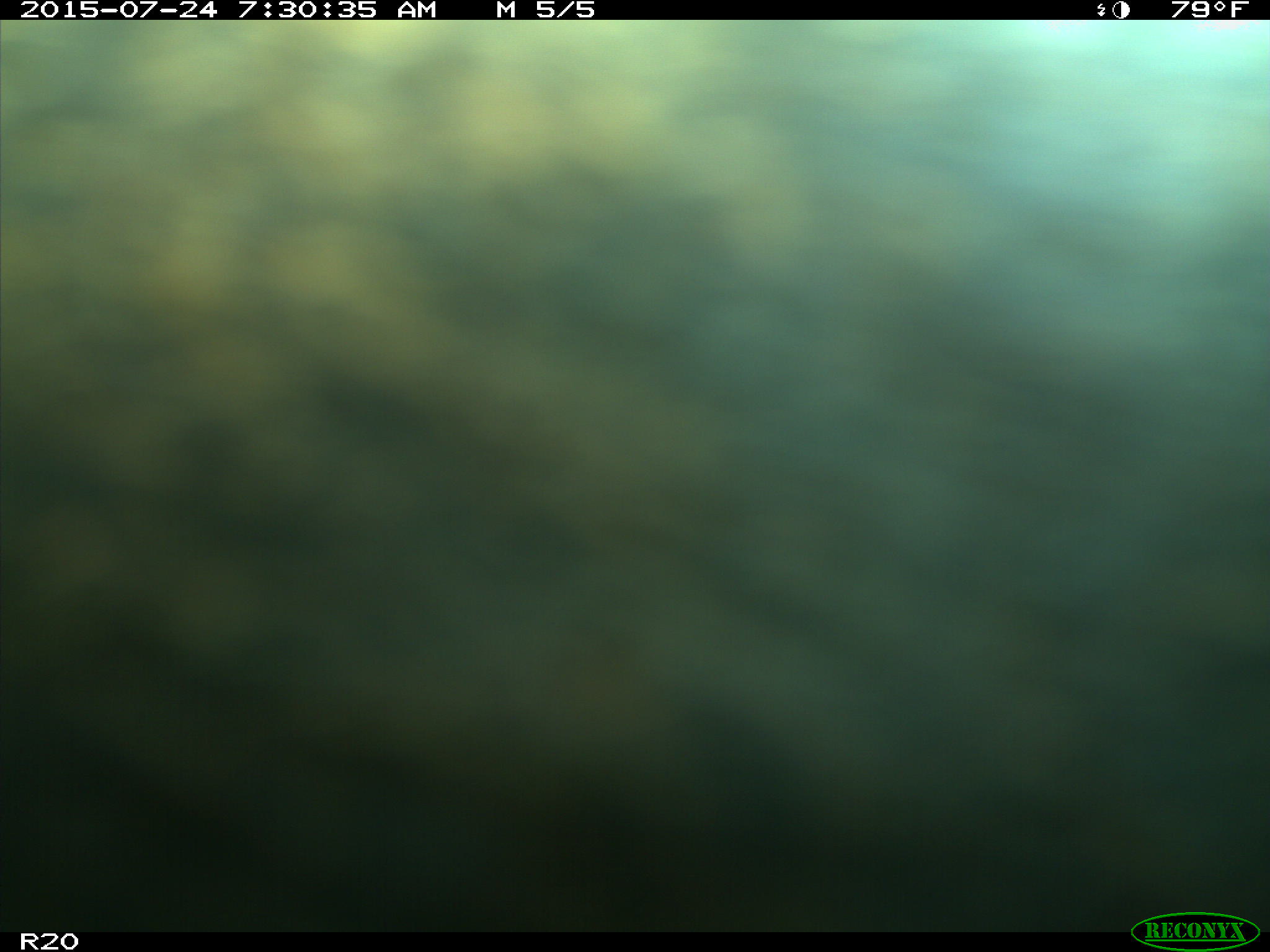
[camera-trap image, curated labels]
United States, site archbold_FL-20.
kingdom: Animalia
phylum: Chordata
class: Mammalia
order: Artiodactyla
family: Bovidae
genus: Bos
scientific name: Bos taurus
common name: domestic cow